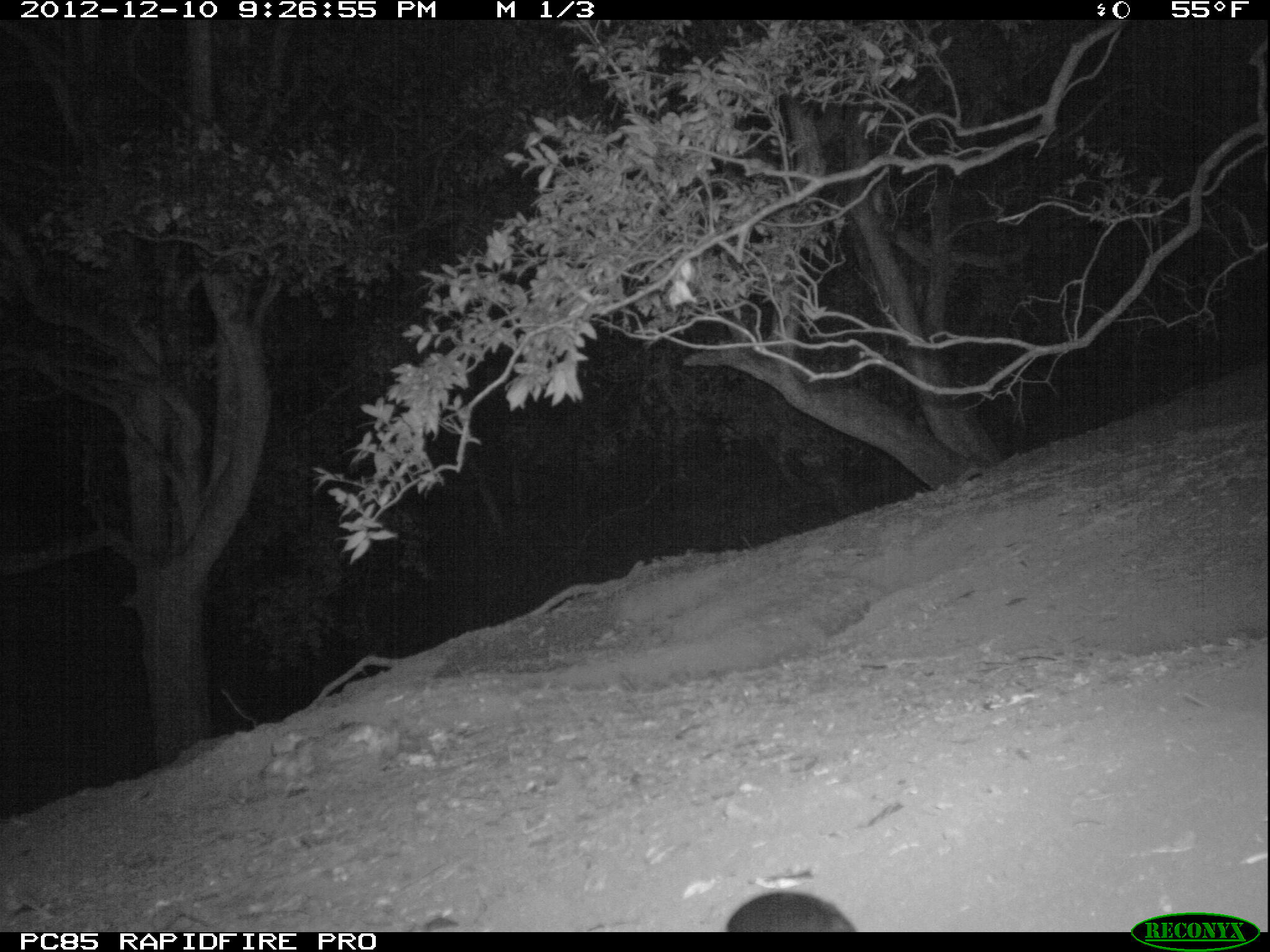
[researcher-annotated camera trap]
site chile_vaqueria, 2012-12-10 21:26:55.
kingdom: Animalia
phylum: Chordata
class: Aves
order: Procellariiformes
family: Procellariidae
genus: Calonectris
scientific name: Calonectris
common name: shearwater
Shearwater (Calonectris).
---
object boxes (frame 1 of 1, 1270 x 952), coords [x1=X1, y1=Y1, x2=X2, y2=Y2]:
shearwater: [x1=719, y1=888, x2=858, y2=933]